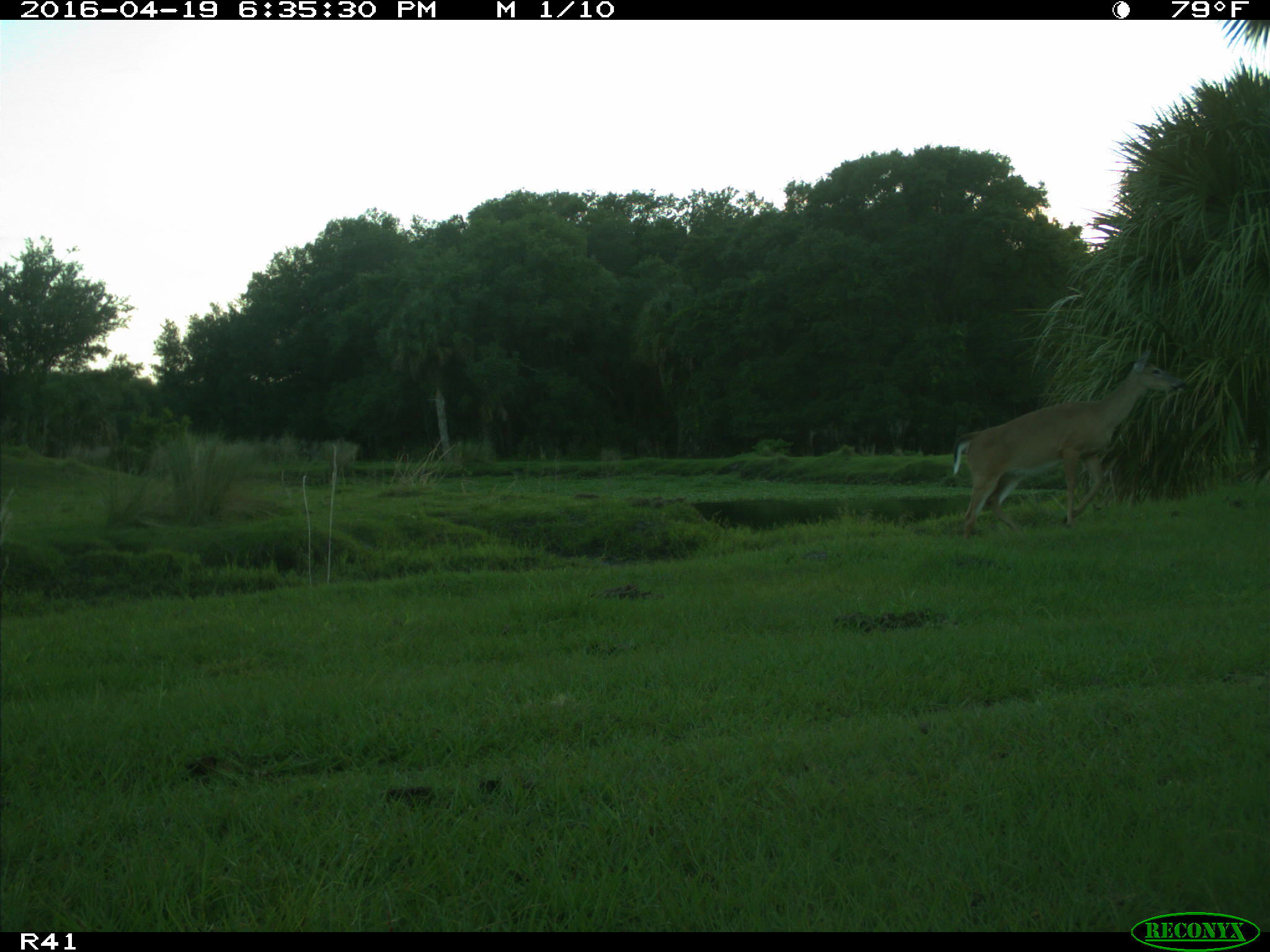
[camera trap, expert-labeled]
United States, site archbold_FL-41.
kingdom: Animalia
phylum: Chordata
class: Mammalia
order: Artiodactyla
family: Cervidae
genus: Odocoileus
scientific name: Odocoileus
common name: deer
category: unidentified deer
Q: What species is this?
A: Unidentified deer (deer) (Odocoileus).